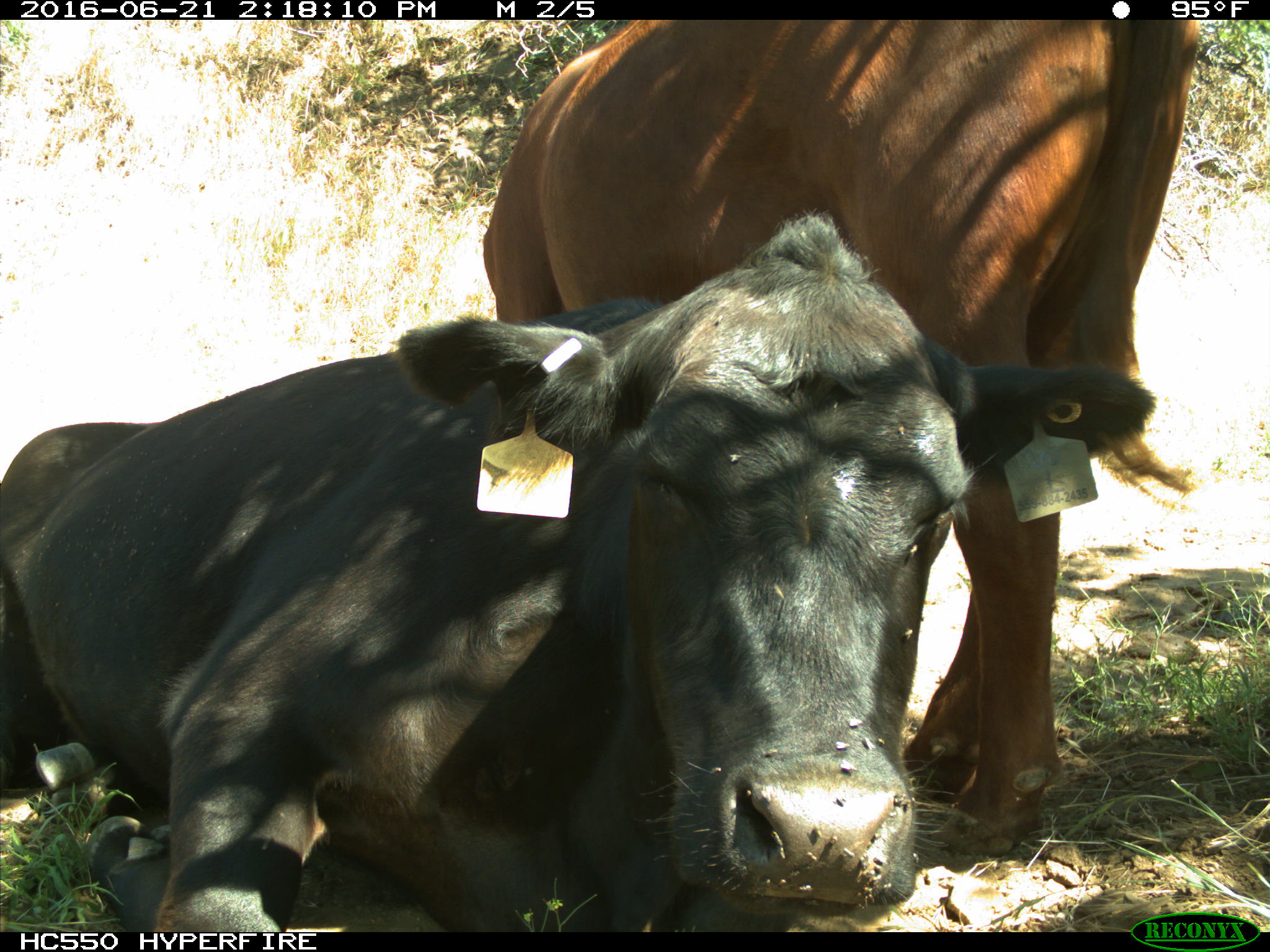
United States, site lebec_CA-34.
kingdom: Animalia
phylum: Chordata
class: Mammalia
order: Artiodactyla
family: Bovidae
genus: Bos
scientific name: Bos taurus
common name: domestic cow